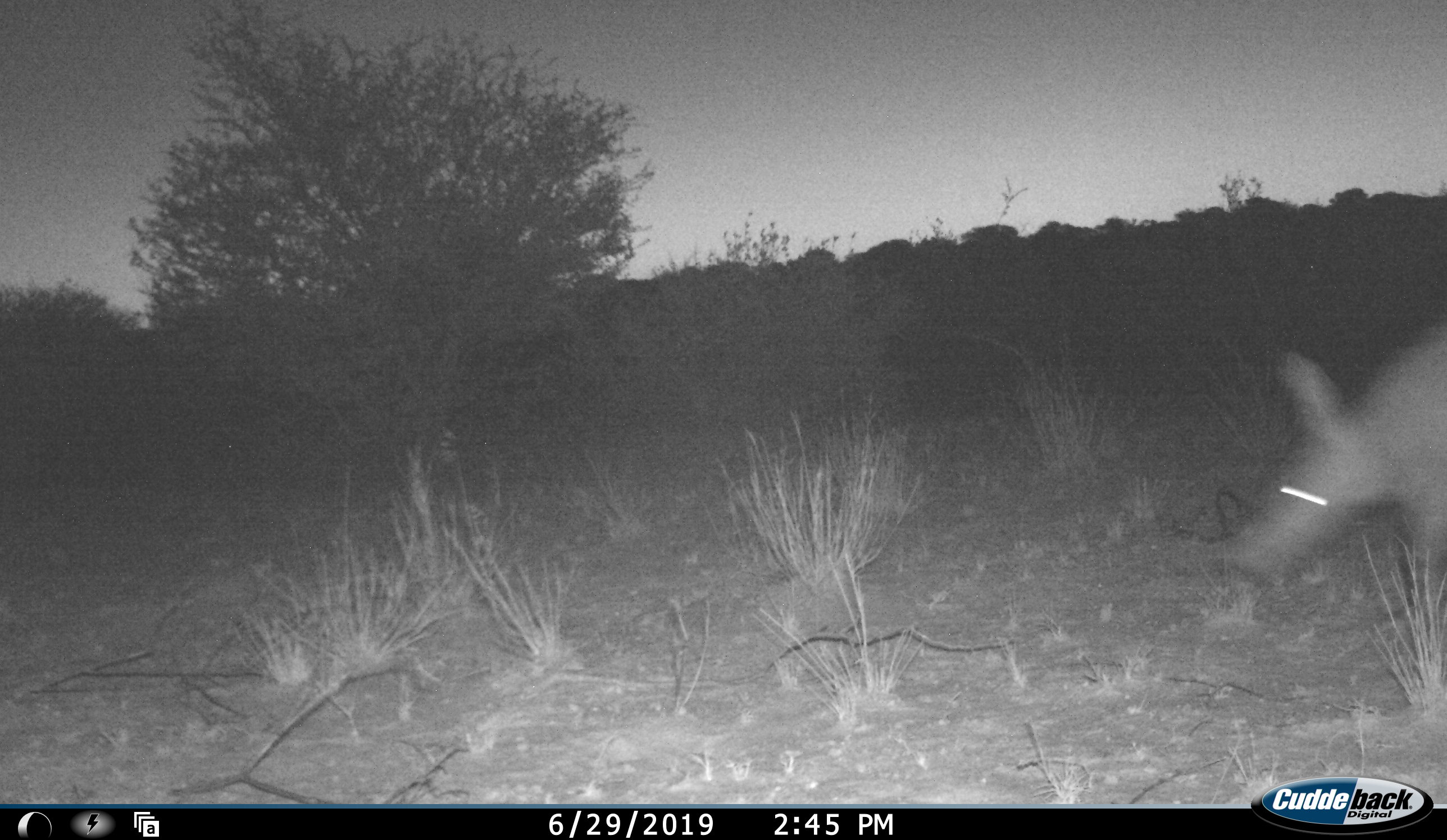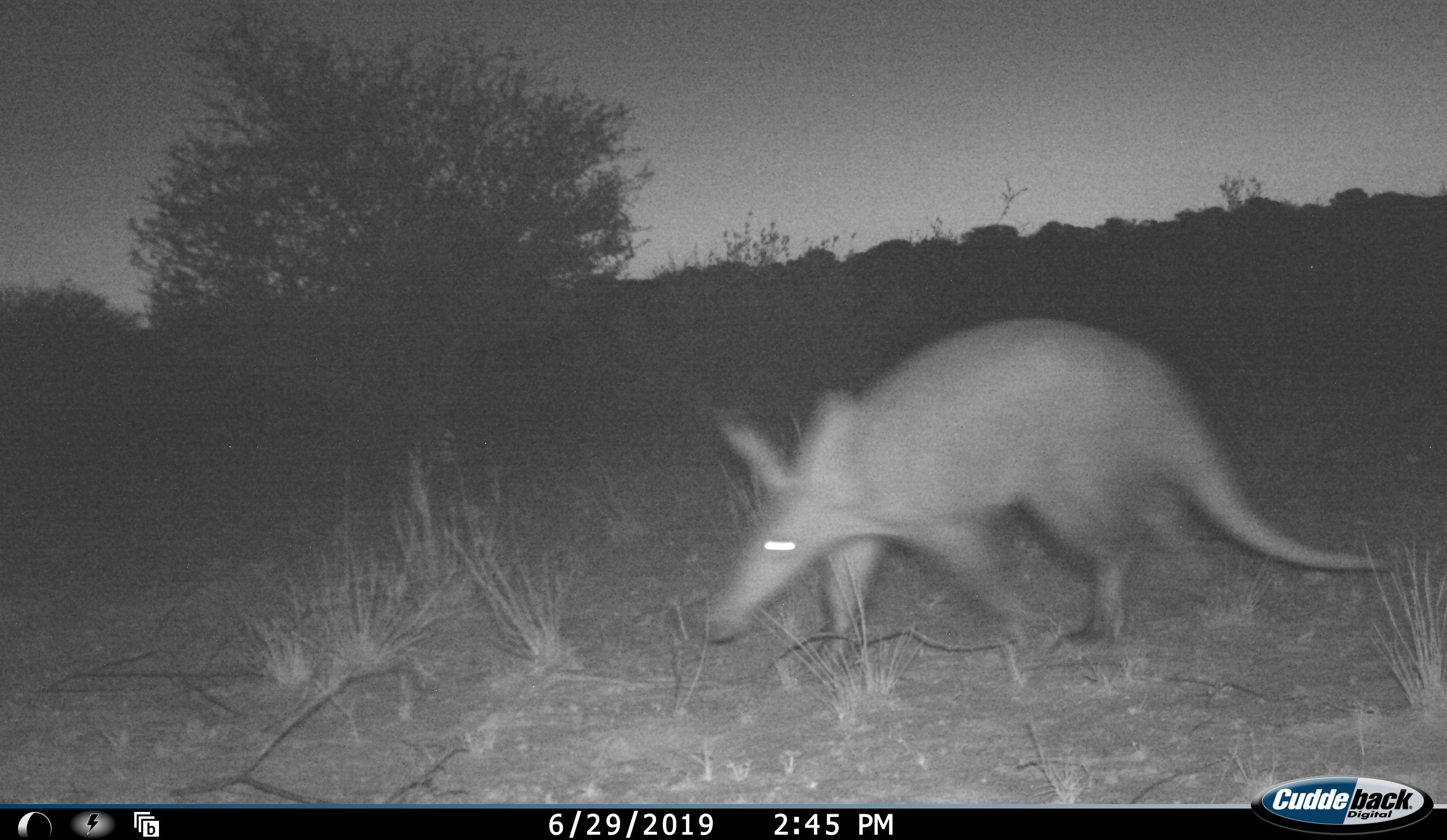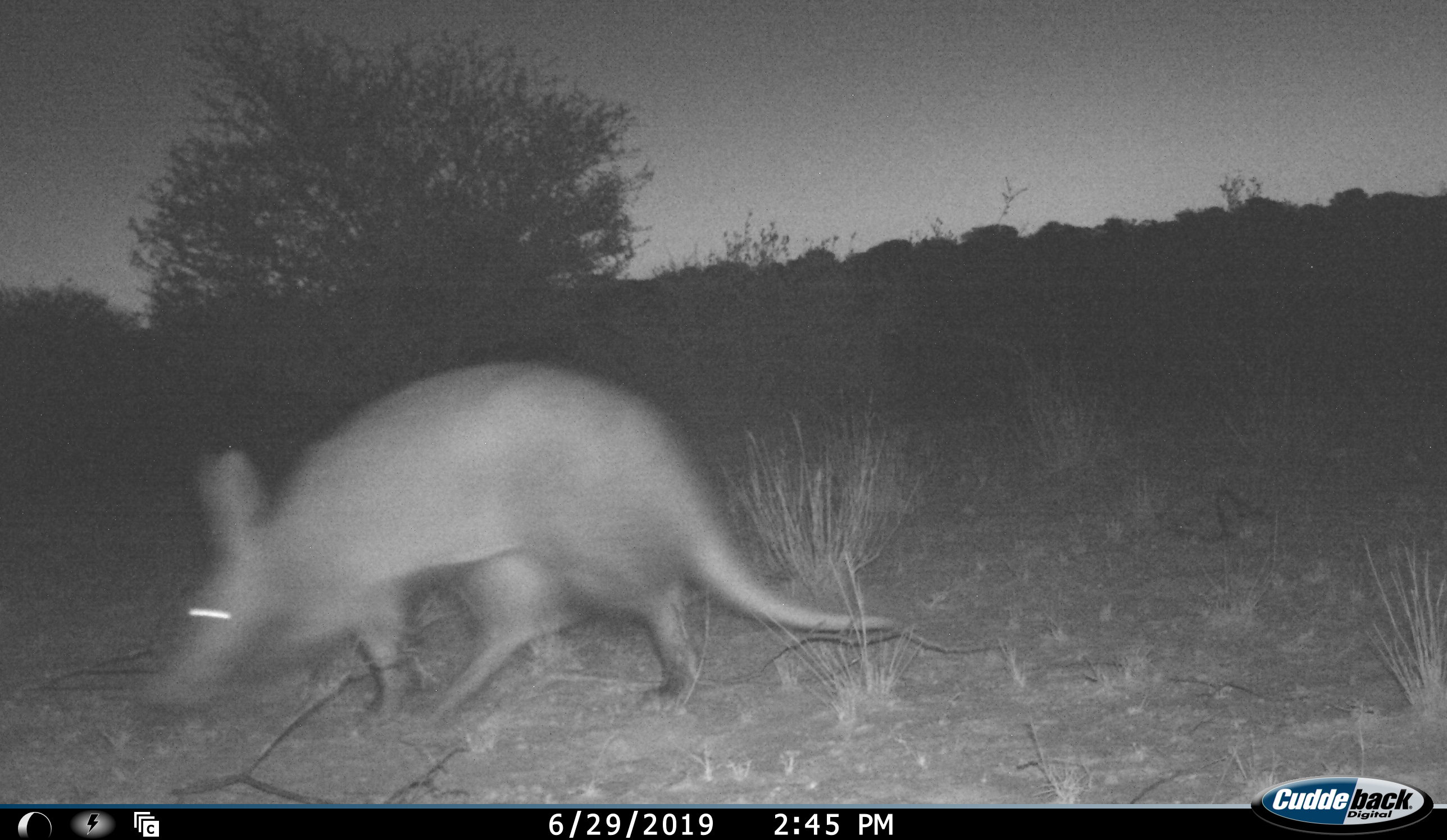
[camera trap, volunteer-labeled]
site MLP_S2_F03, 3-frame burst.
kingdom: Animalia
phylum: Chordata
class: Mammalia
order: Tubulidentata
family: Orycteropodidae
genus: Orycteropus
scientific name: Orycteropus afer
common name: aardvark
Aardvark (Orycteropus afer), count 1. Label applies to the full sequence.